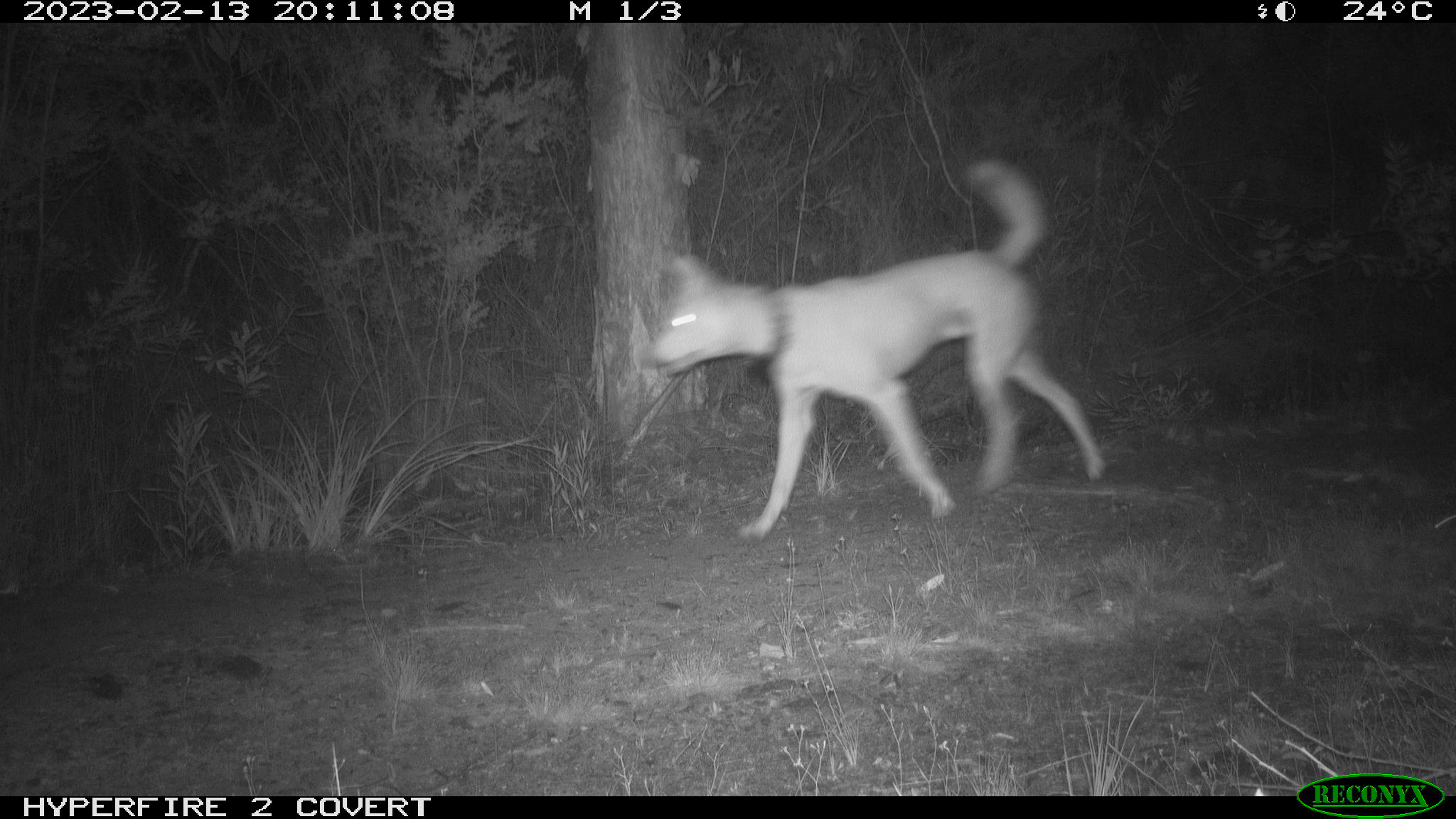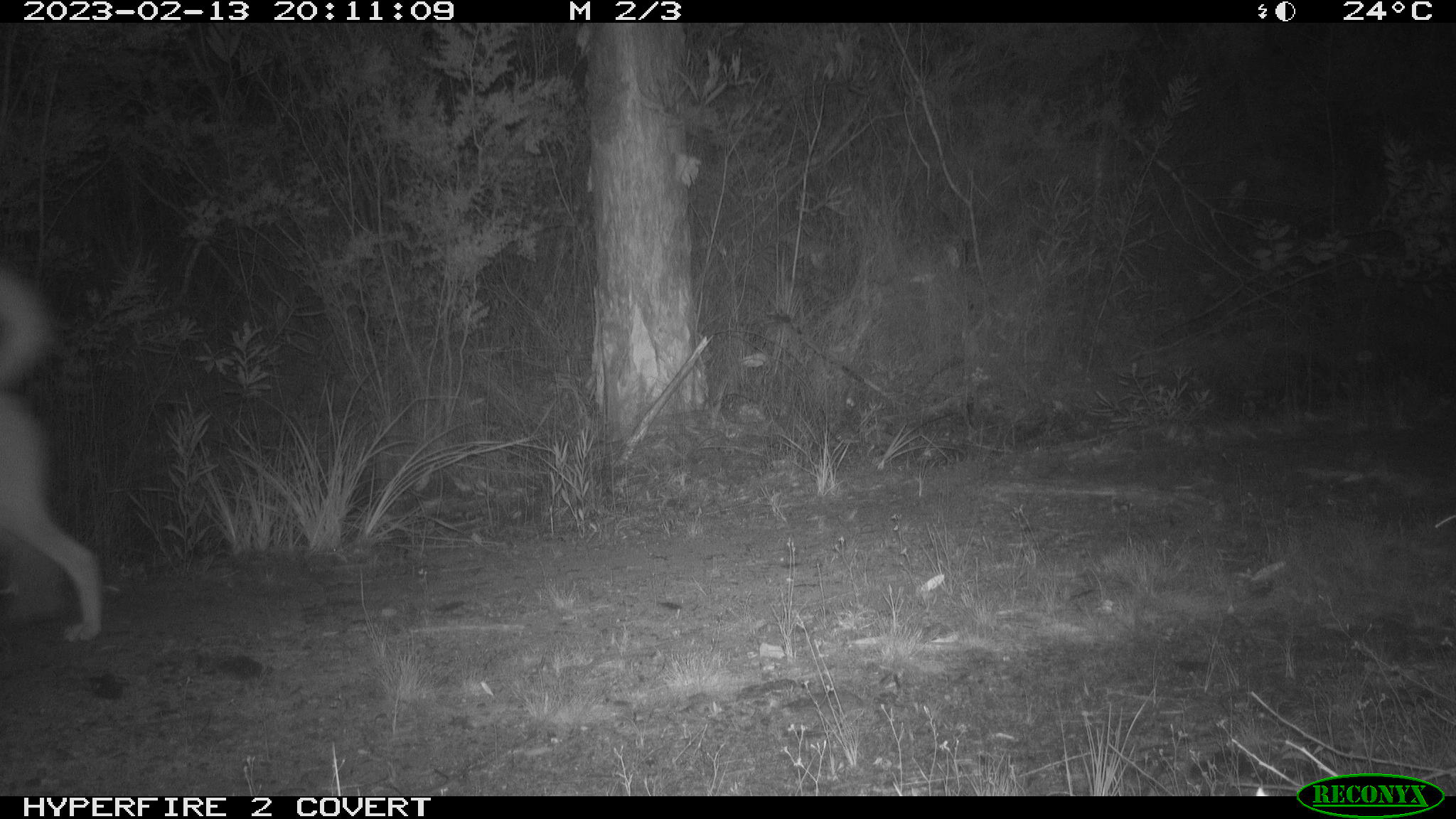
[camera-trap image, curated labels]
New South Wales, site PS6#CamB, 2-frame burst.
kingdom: Animalia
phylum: Chordata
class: Mammalia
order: Carnivora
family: Canidae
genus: Canis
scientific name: Canis familiaris dingo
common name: dingo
Dingo (Canis familiaris dingo).